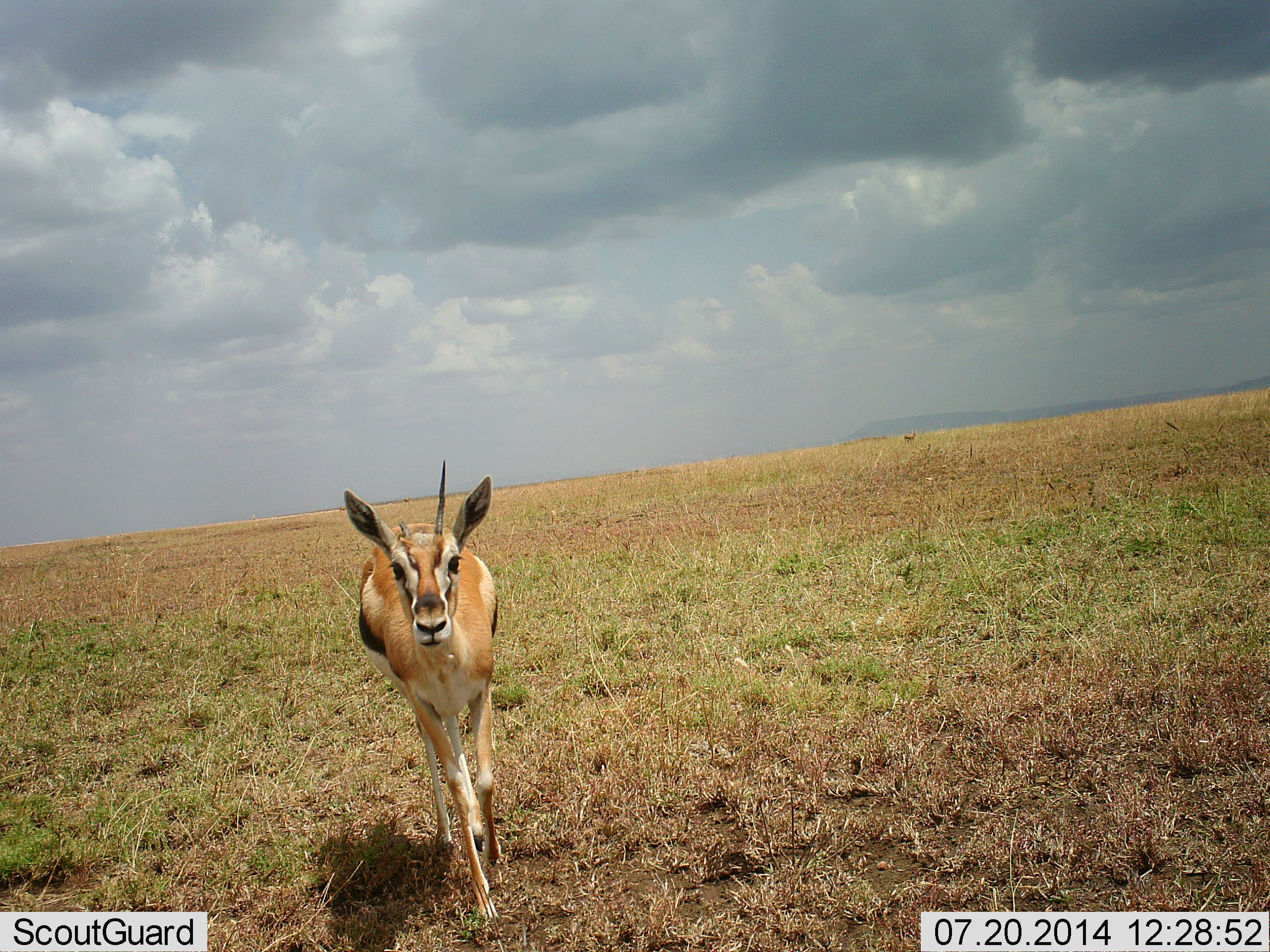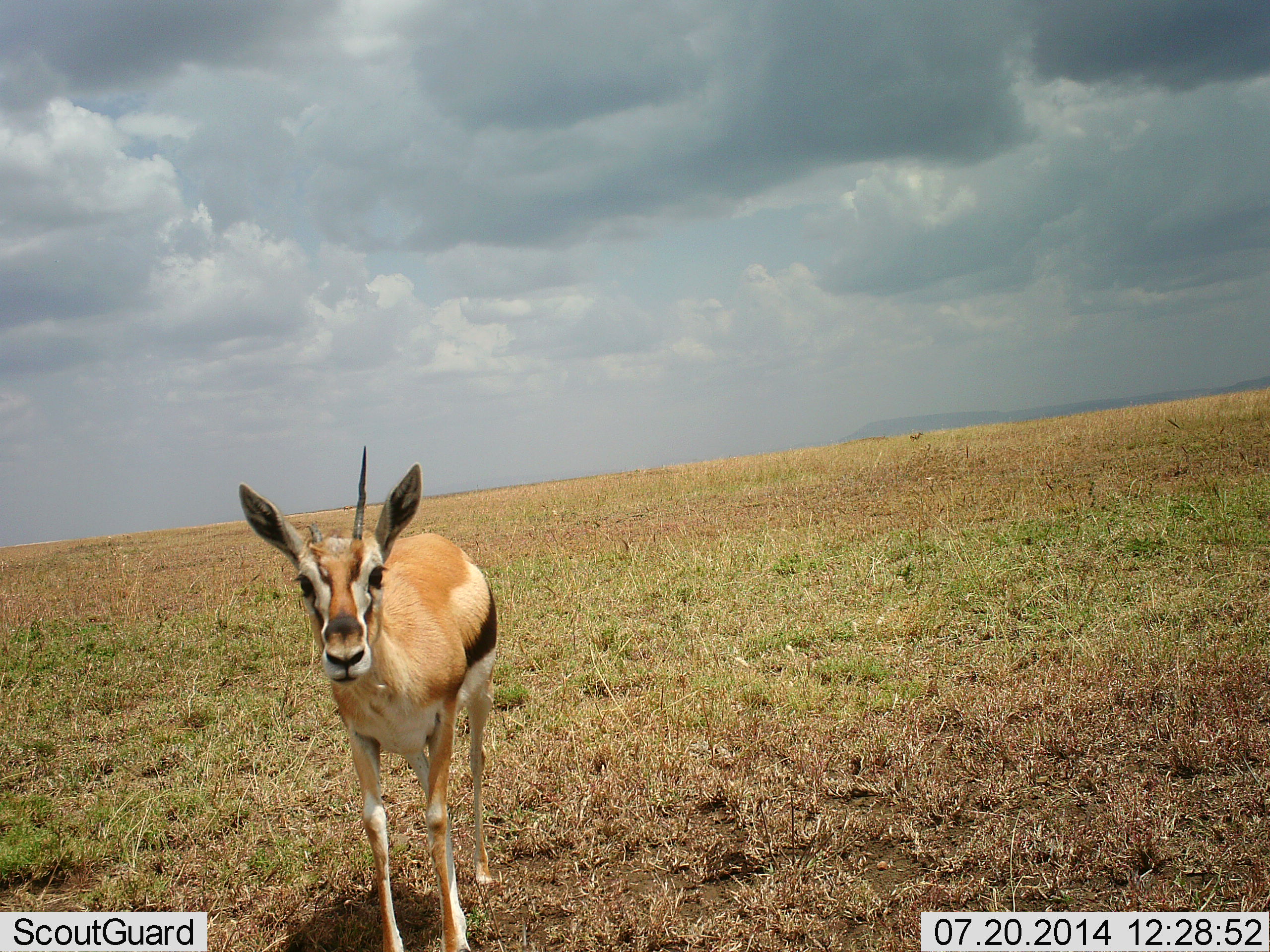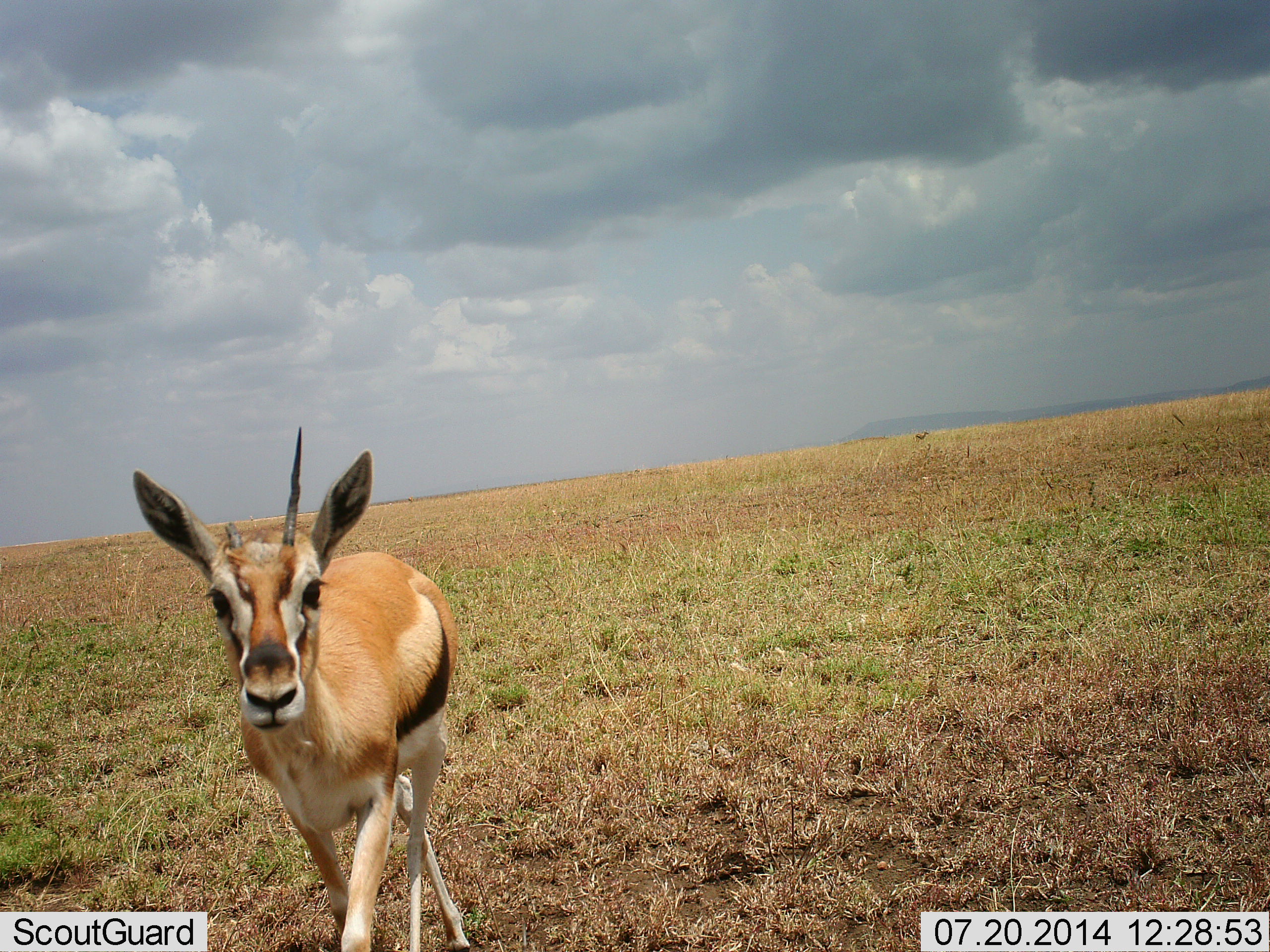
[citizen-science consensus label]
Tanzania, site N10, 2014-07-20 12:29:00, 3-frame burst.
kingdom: Animalia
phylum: Chordata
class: Mammalia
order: Artiodactyla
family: Bovidae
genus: Eudorcas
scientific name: Eudorcas thomsonii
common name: thomson's gazelle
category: gazellethomsons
Gazellethomsons (thomson's gazelle) (Eudorcas thomsonii), count 1. Behavior (volunteer vote fractions): standing 55%, resting 0%, moving 73%, interacting 0%. Young present (vote fraction): 0%. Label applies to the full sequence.